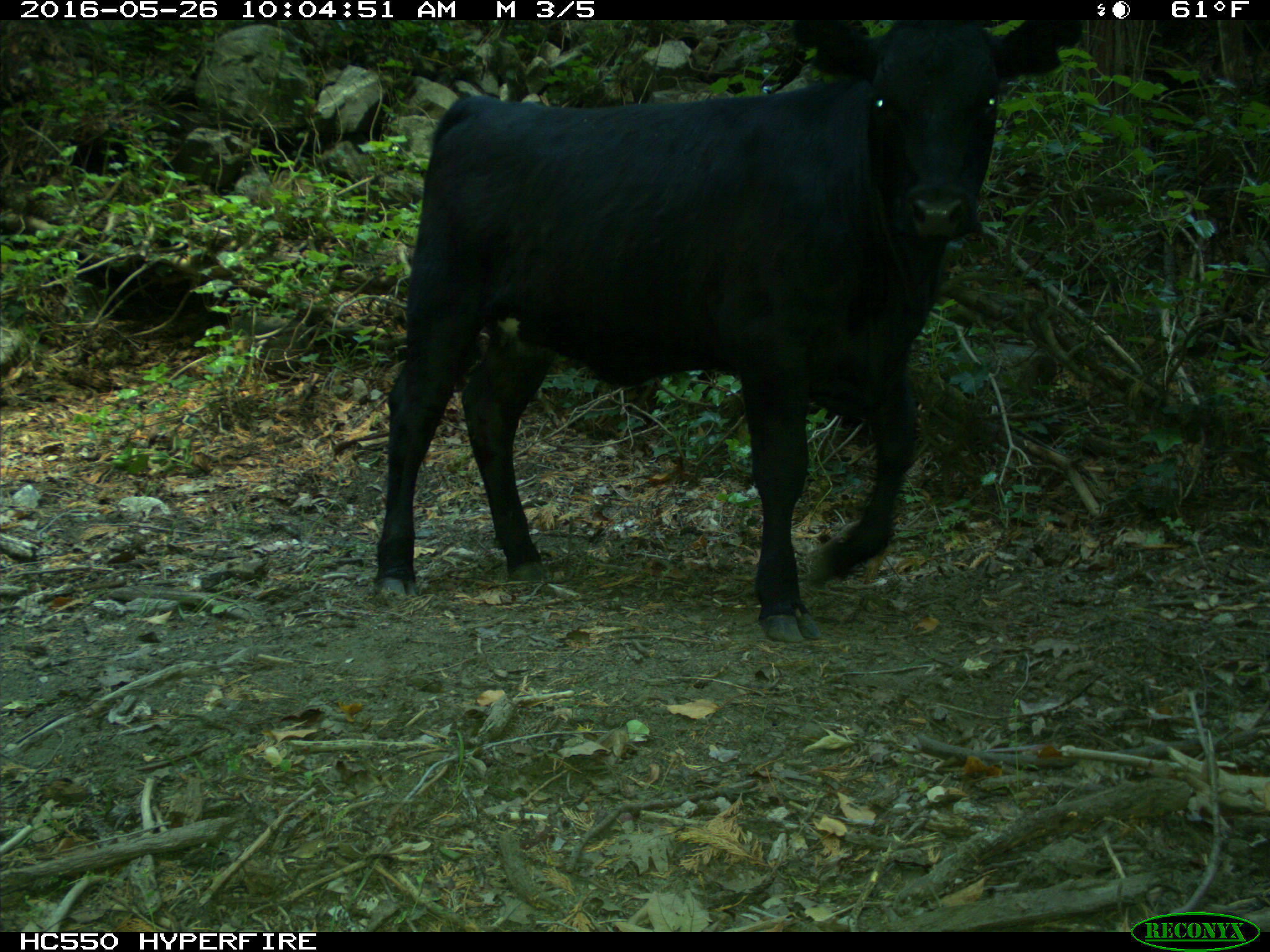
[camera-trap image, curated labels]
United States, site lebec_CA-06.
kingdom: Animalia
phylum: Chordata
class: Mammalia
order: Artiodactyla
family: Bovidae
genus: Bos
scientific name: Bos taurus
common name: domestic cow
Bos taurus (domestic cow).